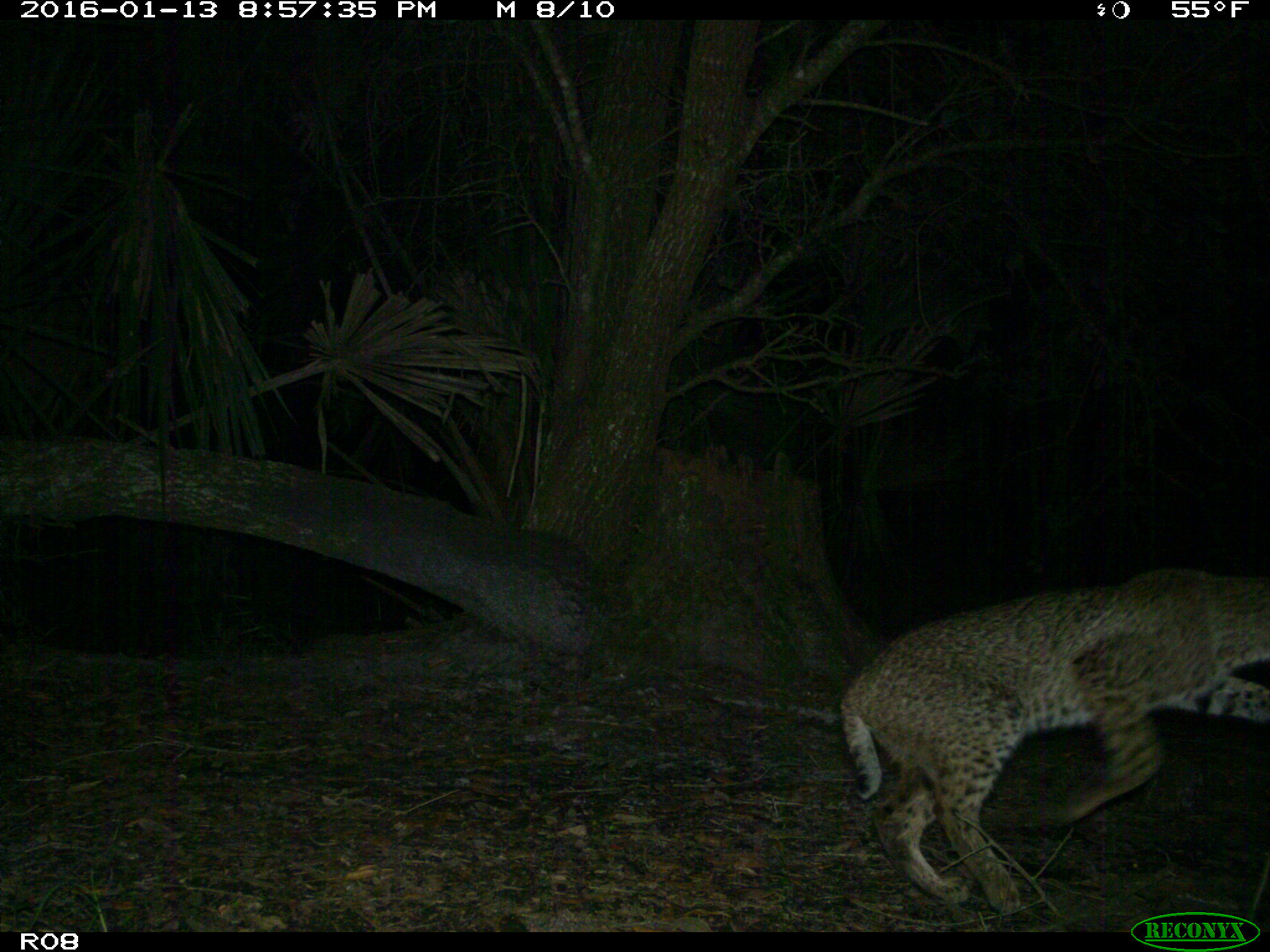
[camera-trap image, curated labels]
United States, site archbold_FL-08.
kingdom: Animalia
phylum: Chordata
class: Mammalia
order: Carnivora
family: Felidae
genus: Lynx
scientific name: Lynx rufus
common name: bobcat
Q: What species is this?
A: Lynx rufus (bobcat).